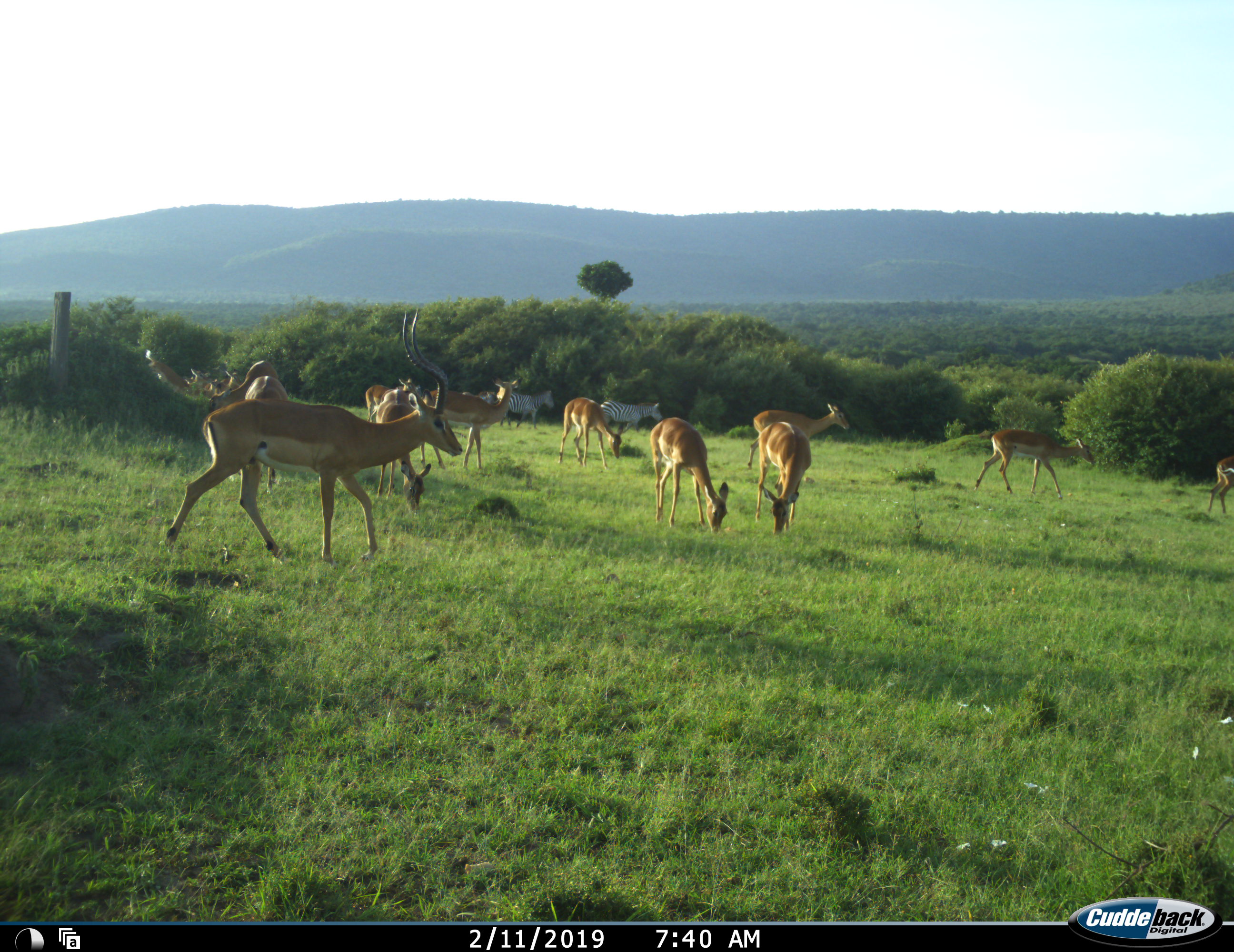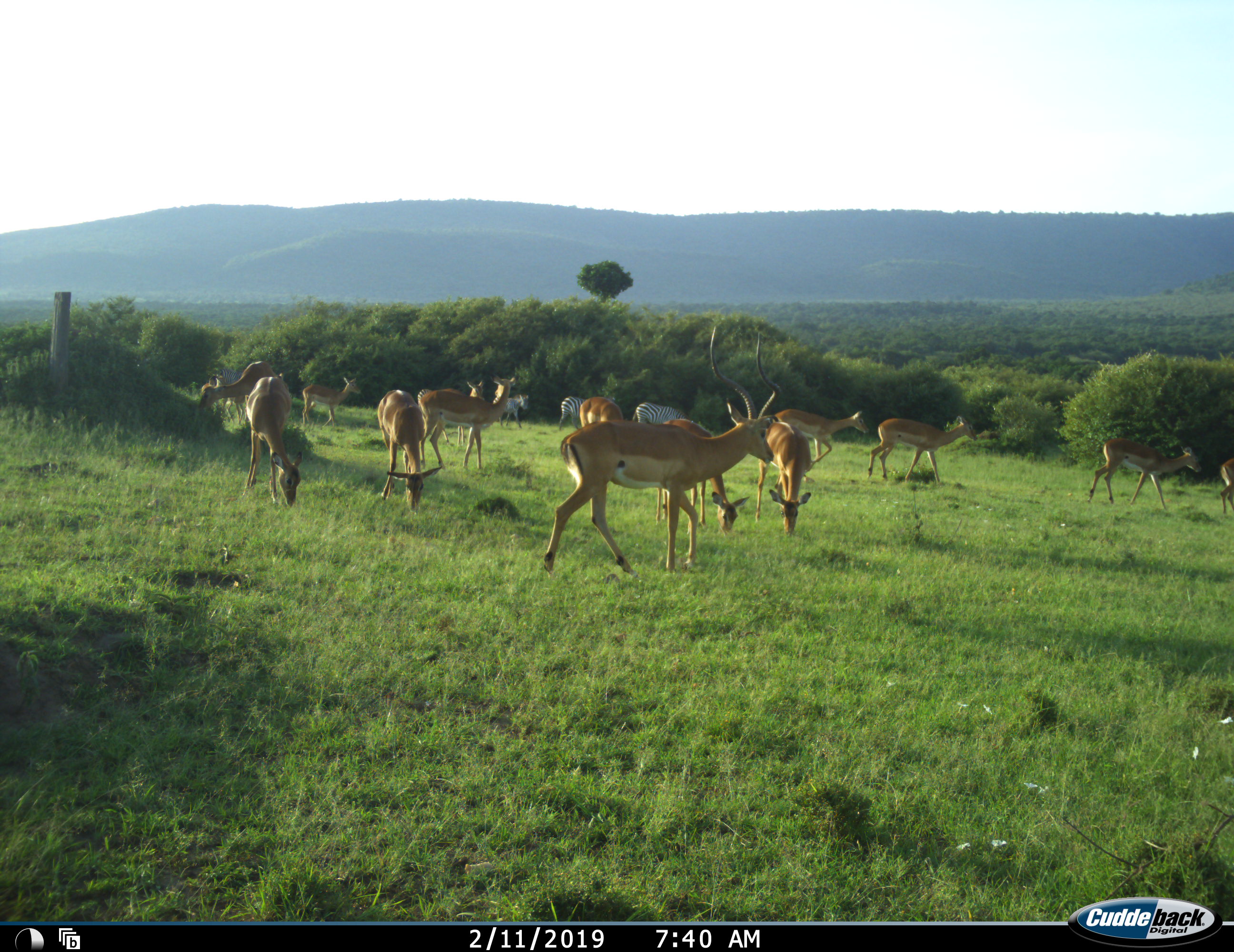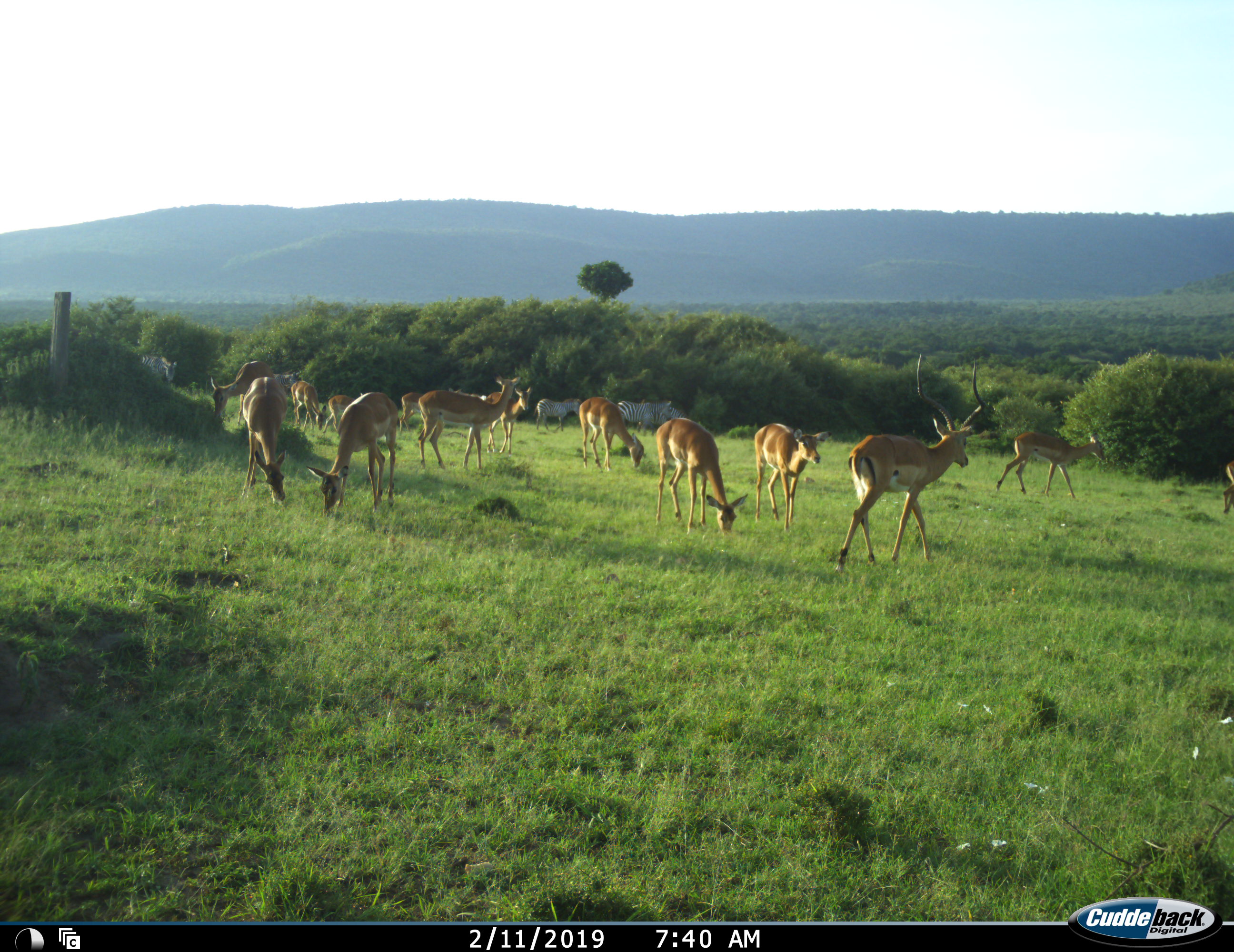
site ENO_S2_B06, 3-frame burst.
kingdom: Animalia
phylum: Chordata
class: Mammalia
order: Artiodactyla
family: Bovidae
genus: Aepyceros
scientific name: Aepyceros melampus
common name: impala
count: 11-50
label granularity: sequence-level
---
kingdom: Animalia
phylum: Chordata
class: Mammalia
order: Perissodactyla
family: Equidae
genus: Equus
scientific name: Equus quagga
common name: plains zebra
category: zebraplains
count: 3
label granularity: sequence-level